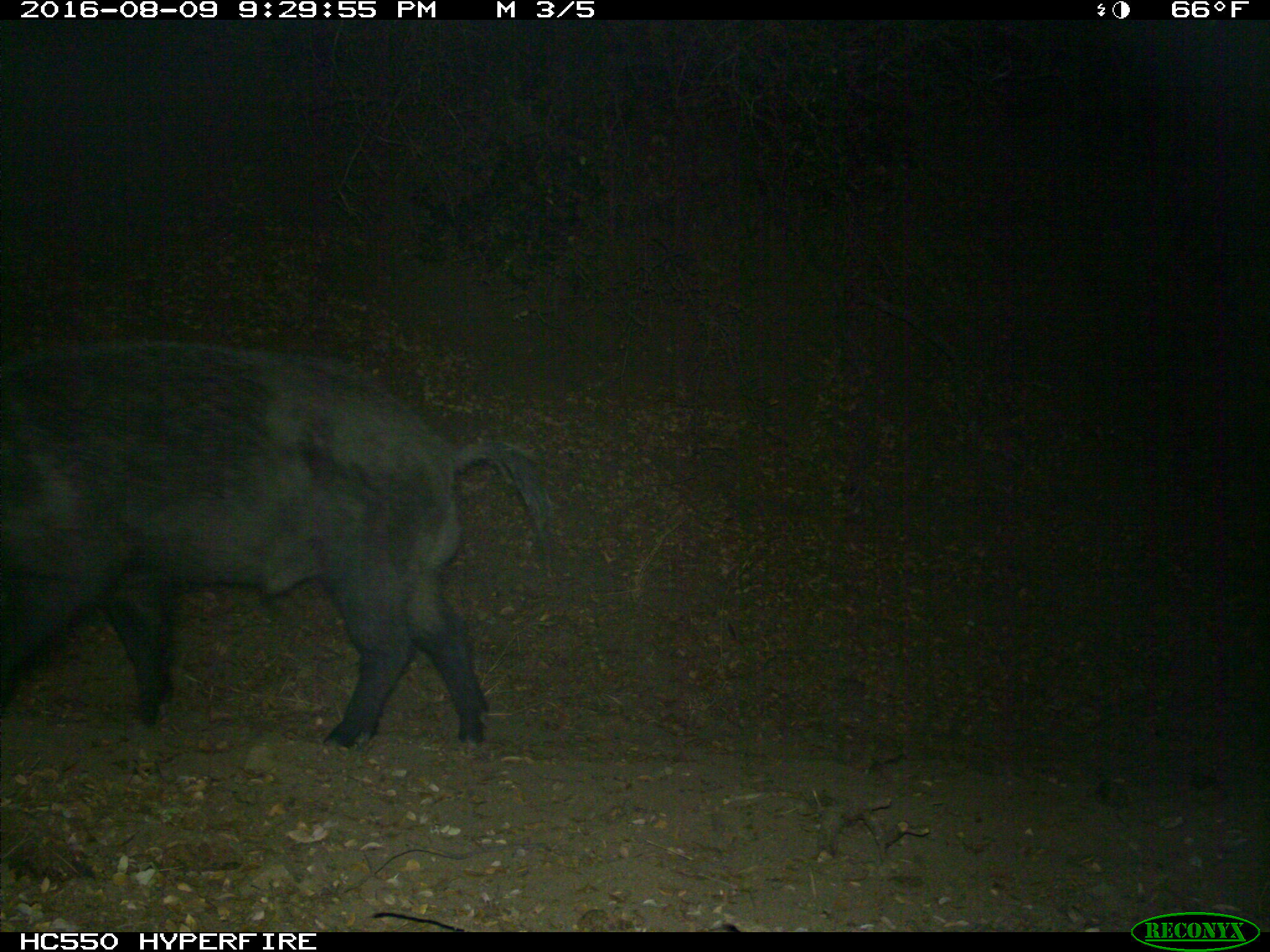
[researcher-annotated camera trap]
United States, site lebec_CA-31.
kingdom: Animalia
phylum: Chordata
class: Mammalia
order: Artiodactyla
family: Suidae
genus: Sus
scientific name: Sus scrofa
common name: wild boar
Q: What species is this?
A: Sus scrofa (wild boar).